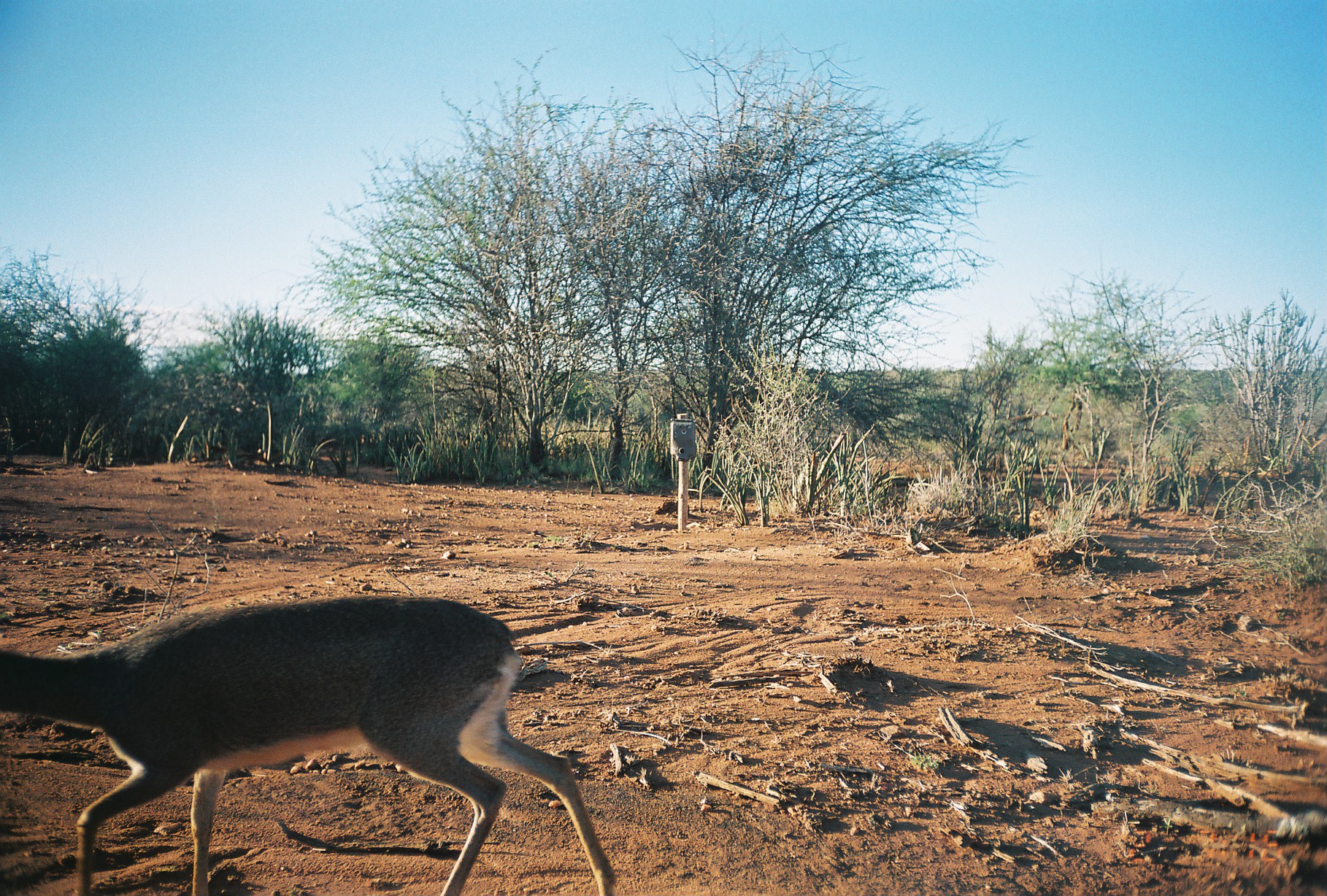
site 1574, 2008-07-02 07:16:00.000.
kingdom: Animalia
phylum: Chordata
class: Mammalia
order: Artiodactyla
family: Bovidae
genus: Madoqua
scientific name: Madoqua guentheri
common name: günther's dik-dik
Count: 1.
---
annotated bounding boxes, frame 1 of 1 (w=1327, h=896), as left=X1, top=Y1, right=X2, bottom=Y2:
madoqua guentheri: left=0, top=582, right=624, bottom=893